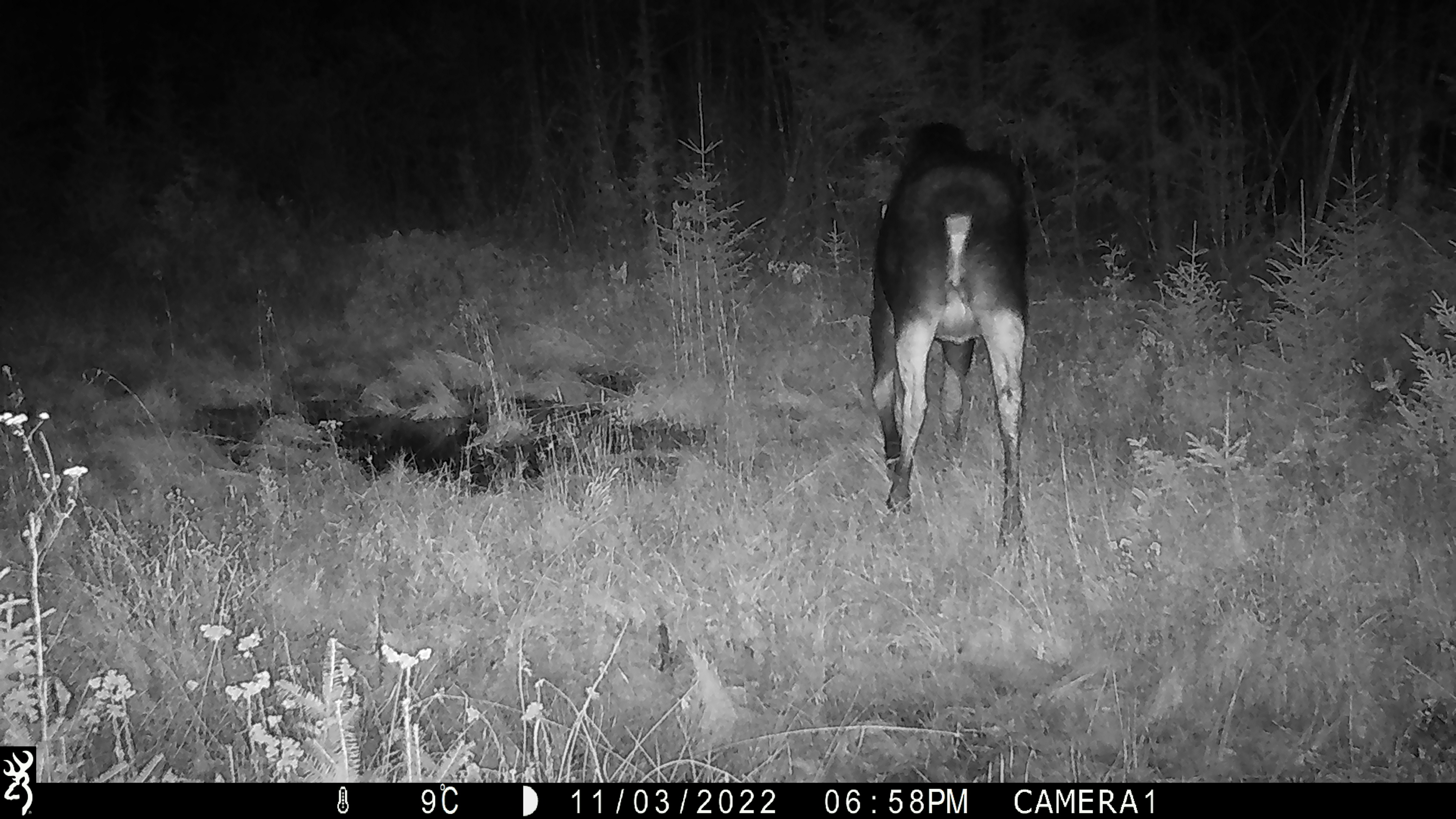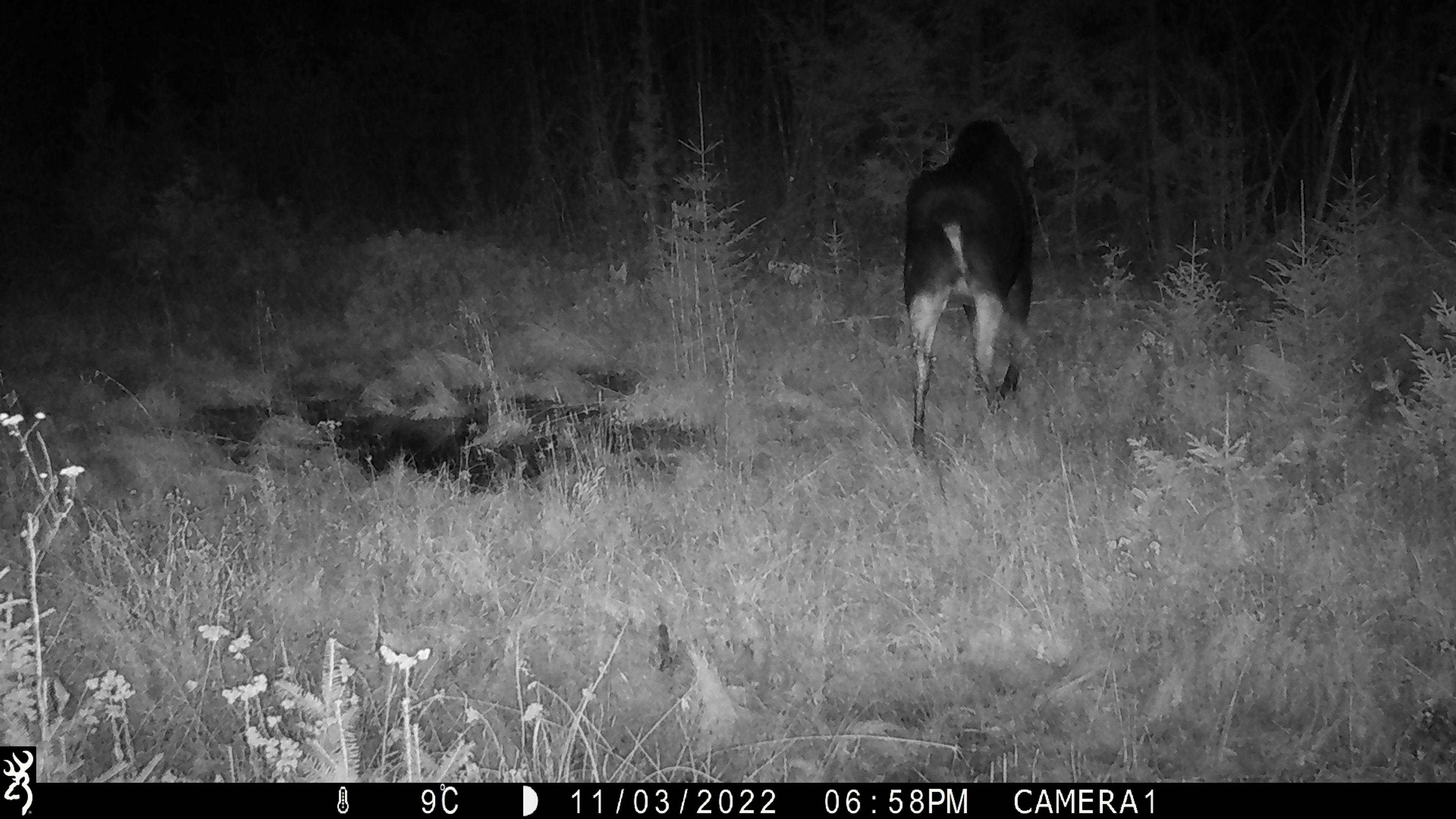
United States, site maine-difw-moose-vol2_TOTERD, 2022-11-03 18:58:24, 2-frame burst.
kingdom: Animalia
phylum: Chordata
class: Mammalia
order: Artiodactyla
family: Cervidae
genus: Alces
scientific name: Alces alces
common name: moose